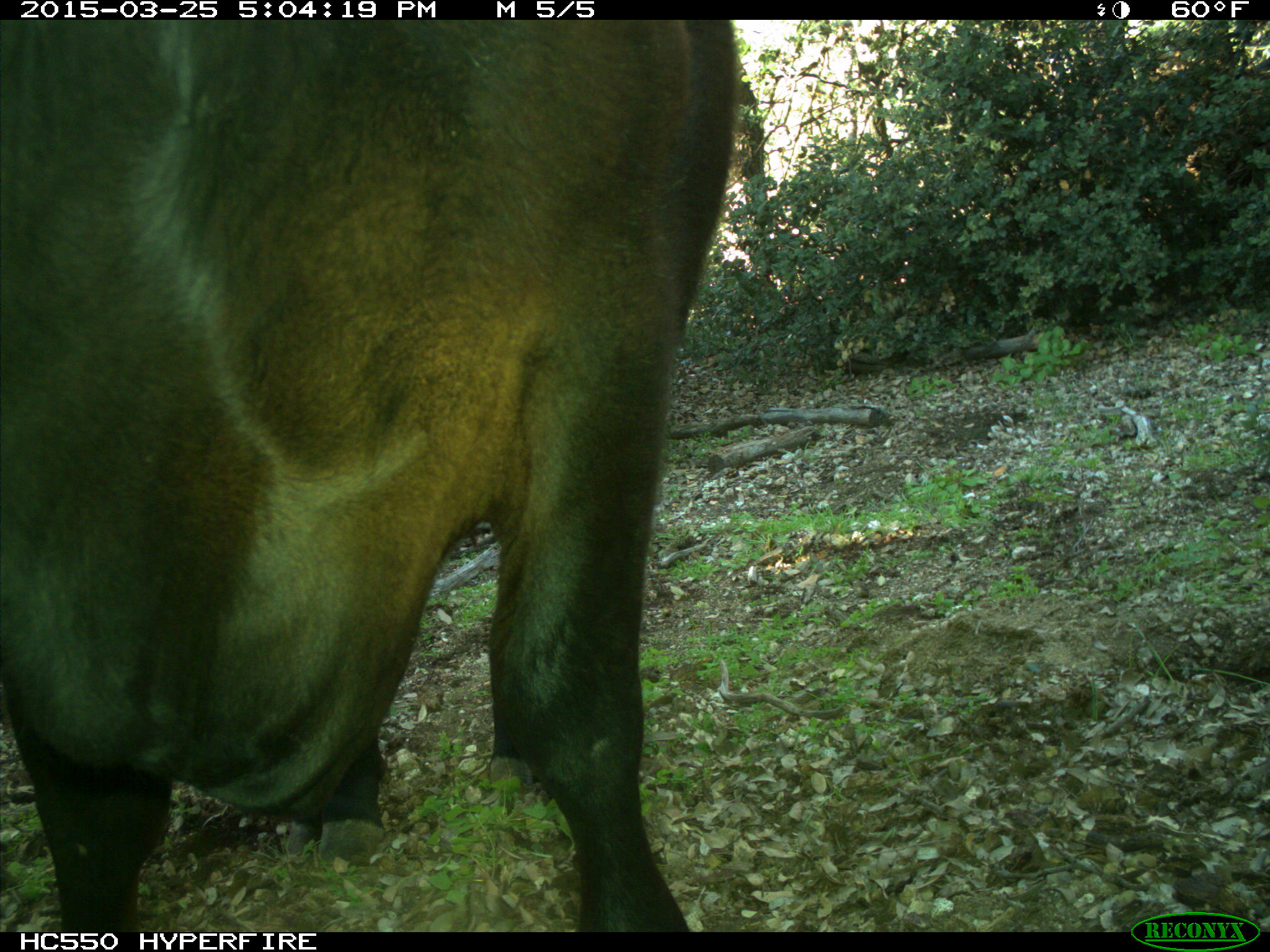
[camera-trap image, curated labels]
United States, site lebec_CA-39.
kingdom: Animalia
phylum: Chordata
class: Mammalia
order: Artiodactyla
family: Bovidae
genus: Bos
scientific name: Bos taurus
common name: domestic cow